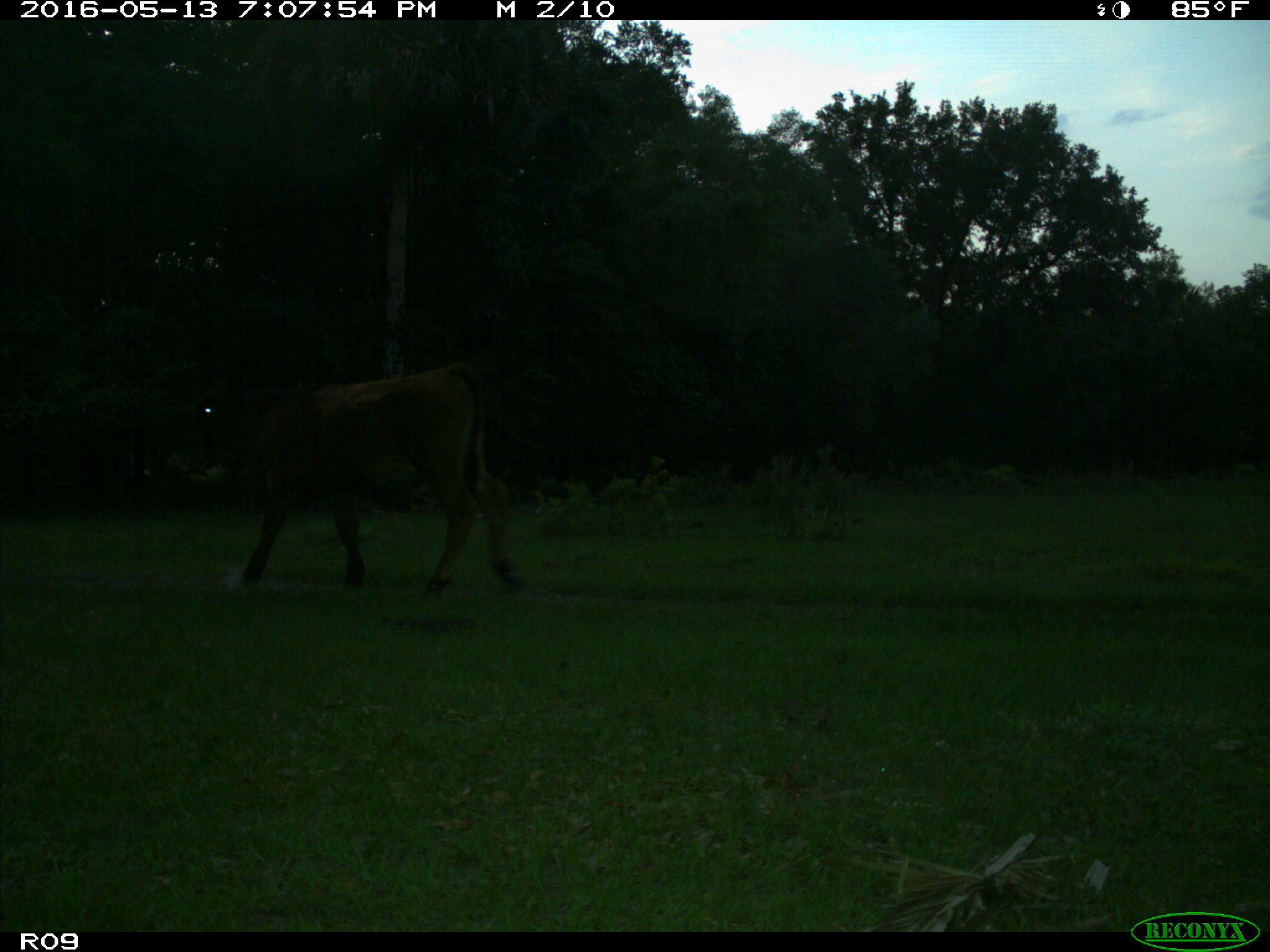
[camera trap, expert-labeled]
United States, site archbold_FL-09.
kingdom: Animalia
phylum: Chordata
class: Mammalia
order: Artiodactyla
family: Bovidae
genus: Bos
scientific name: Bos taurus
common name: domestic cow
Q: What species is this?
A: Bos taurus (domestic cow).